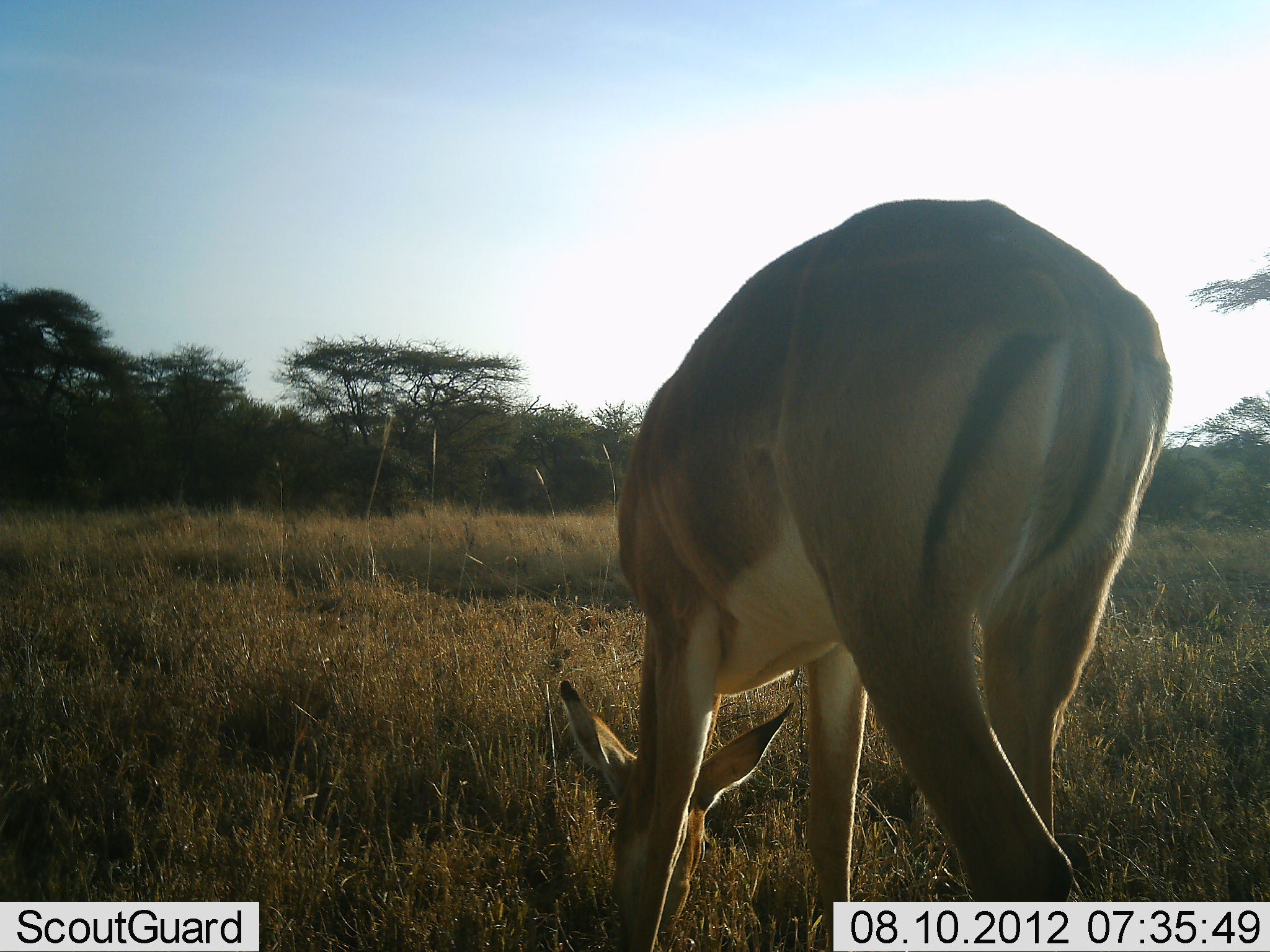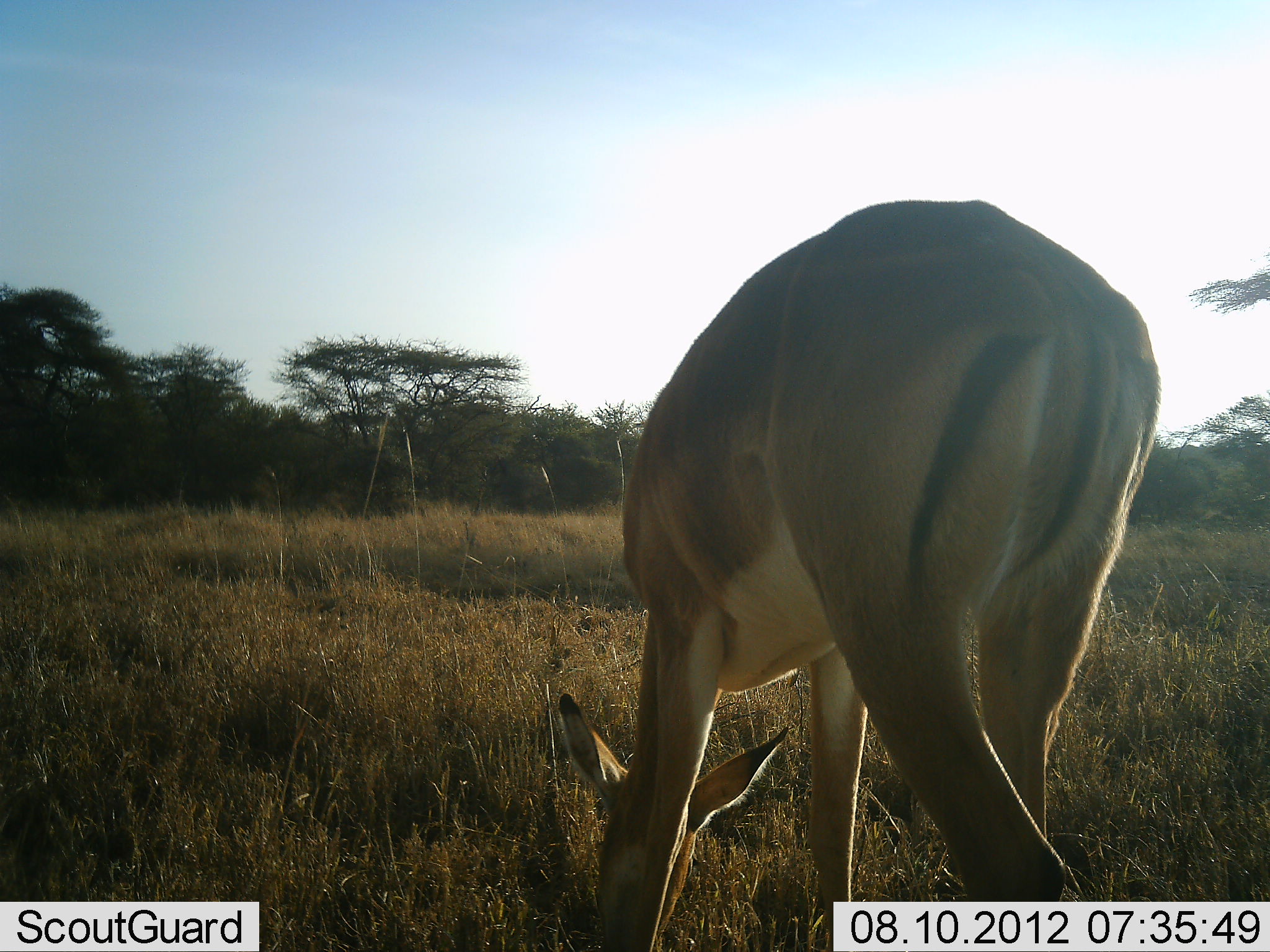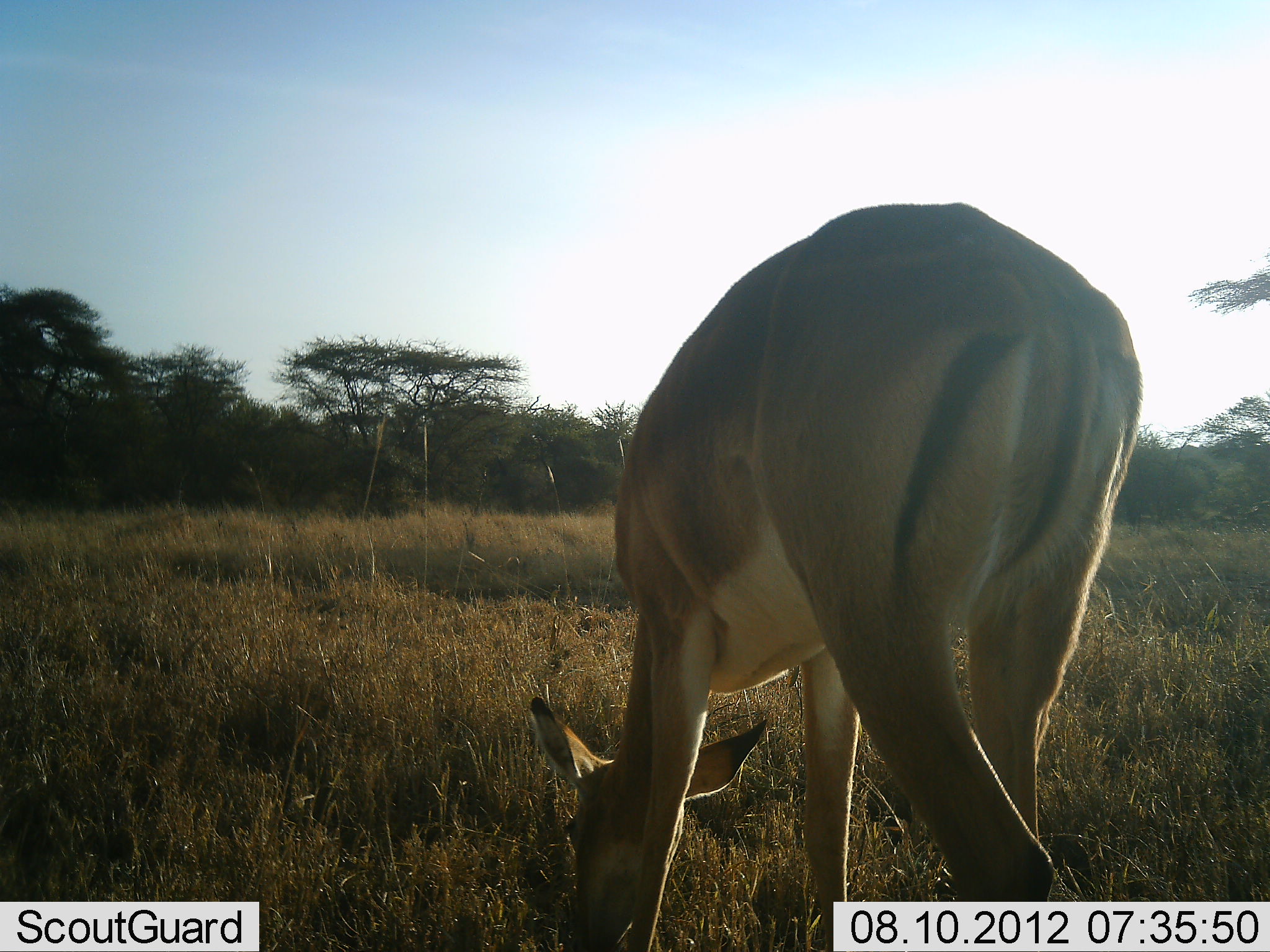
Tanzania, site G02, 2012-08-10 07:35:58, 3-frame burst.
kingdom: Animalia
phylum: Chordata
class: Mammalia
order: Artiodactyla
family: Bovidae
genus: Aepyceros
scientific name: Aepyceros melampus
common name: impala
Impala (Aepyceros melampus), count 1. Behavior (volunteer vote fractions): standing 20%, resting 0%, moving 0%, interacting 0%. Young present (vote fraction): 0%. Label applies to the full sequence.